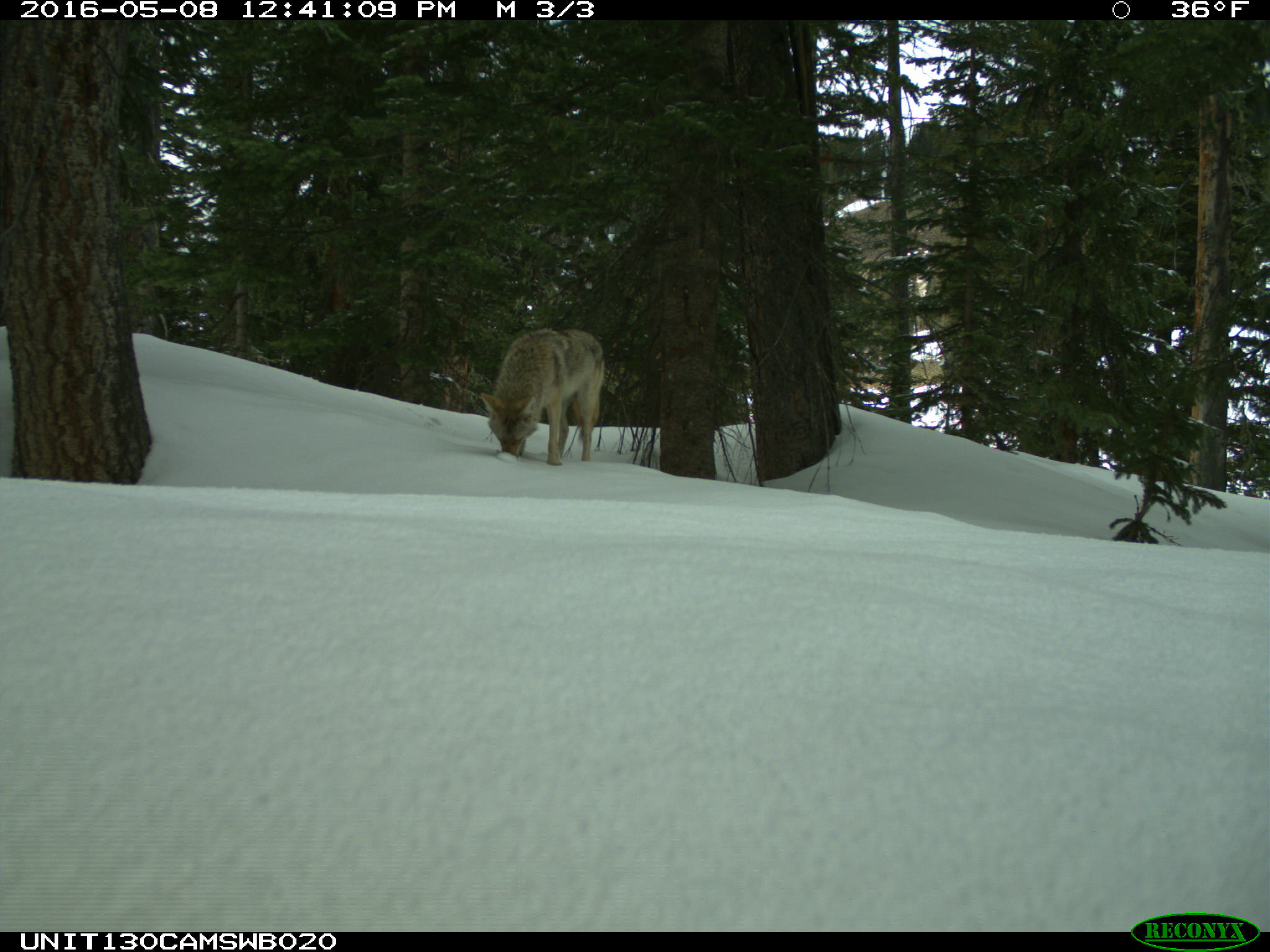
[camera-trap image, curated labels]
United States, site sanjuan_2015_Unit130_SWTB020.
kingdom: Animalia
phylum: Chordata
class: Mammalia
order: Carnivora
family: Canidae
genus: Canis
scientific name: Canis latrans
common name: coyote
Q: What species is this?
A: Canis latrans (coyote).